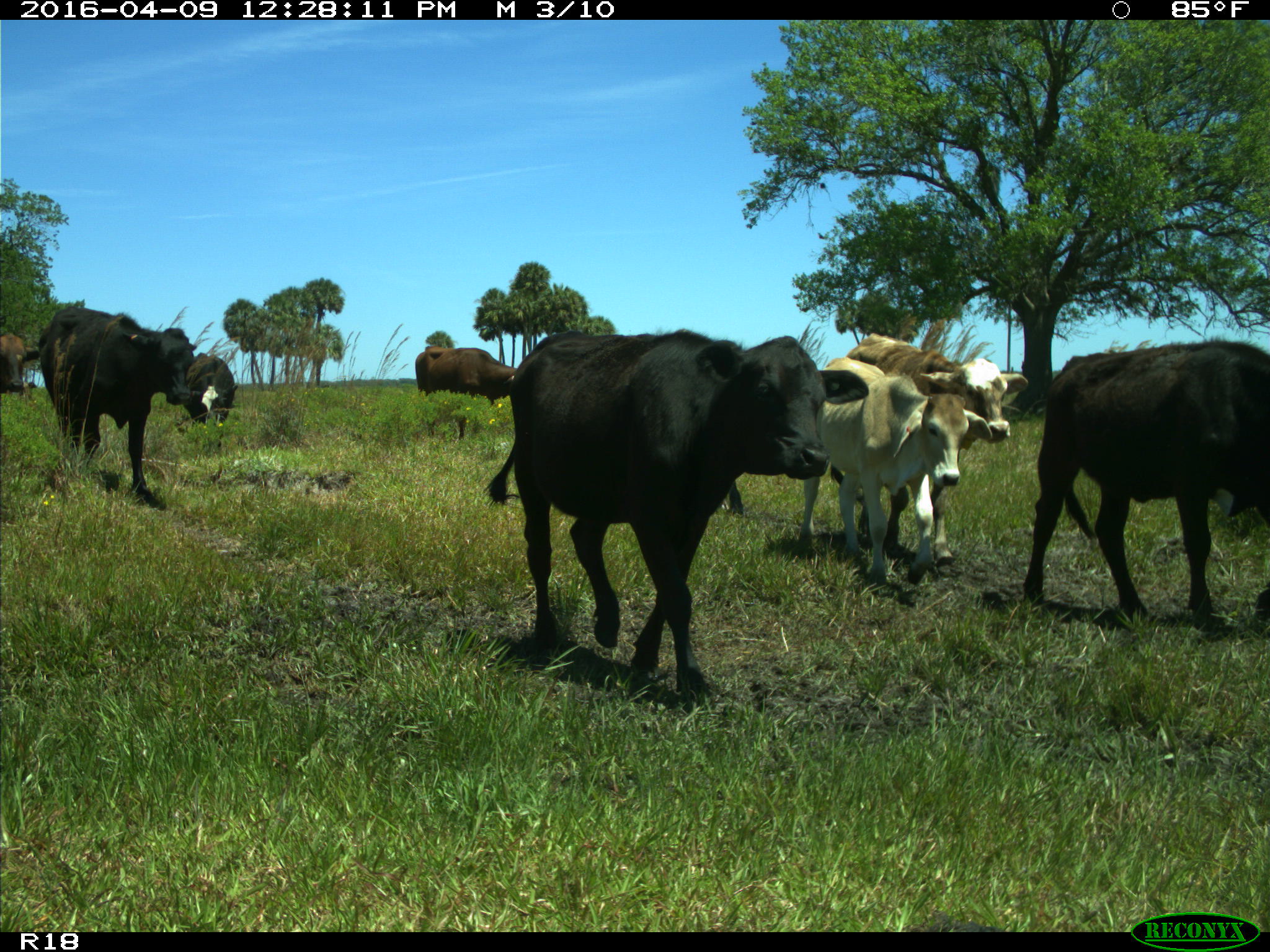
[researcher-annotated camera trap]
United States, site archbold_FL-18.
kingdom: Animalia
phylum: Chordata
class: Mammalia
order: Artiodactyla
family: Bovidae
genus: Bos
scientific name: Bos taurus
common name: domestic cow